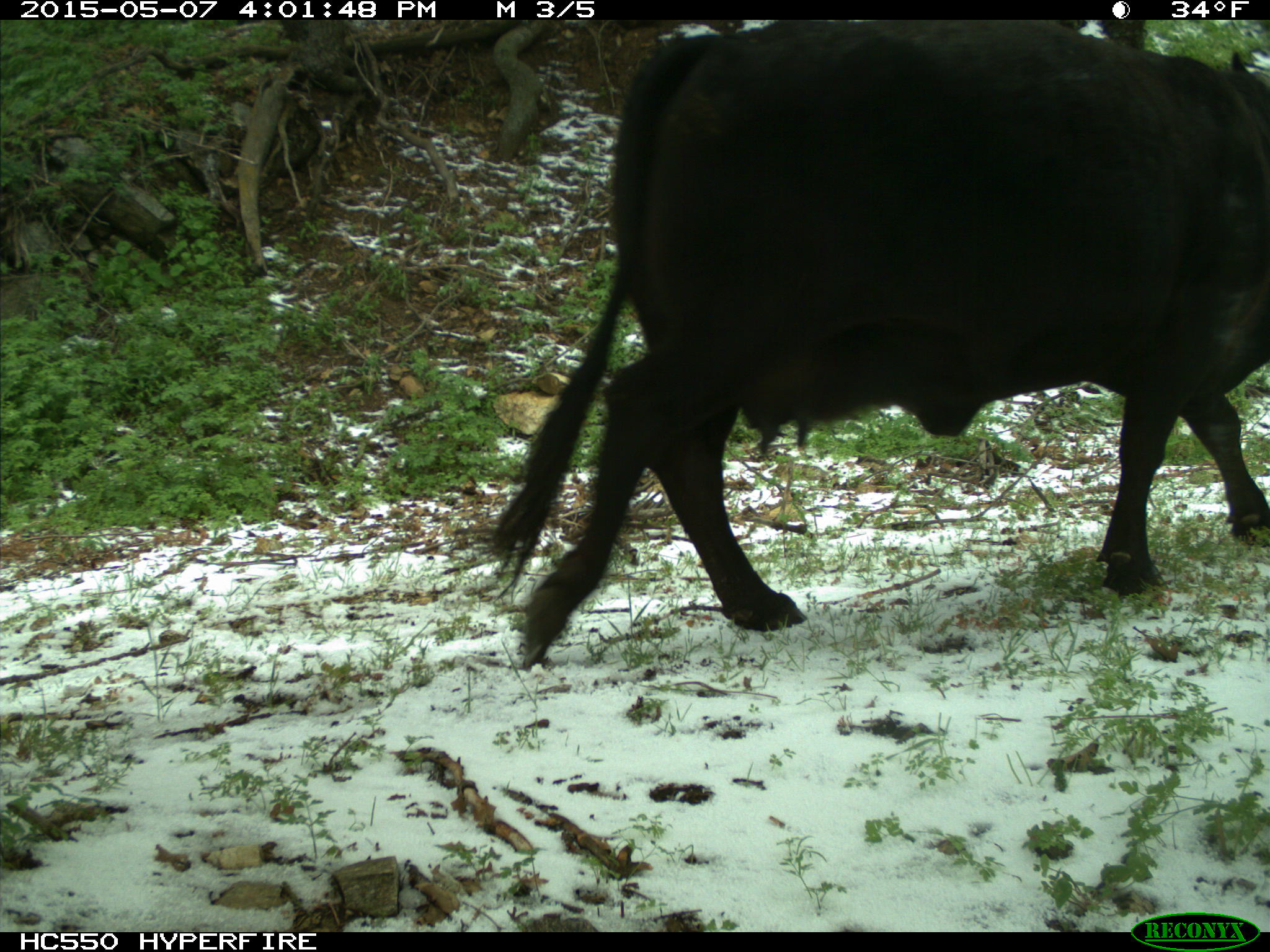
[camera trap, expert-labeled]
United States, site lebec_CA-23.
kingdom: Animalia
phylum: Chordata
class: Mammalia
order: Artiodactyla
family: Bovidae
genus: Bos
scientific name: Bos taurus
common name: domestic cow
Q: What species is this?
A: Bos taurus (domestic cow).